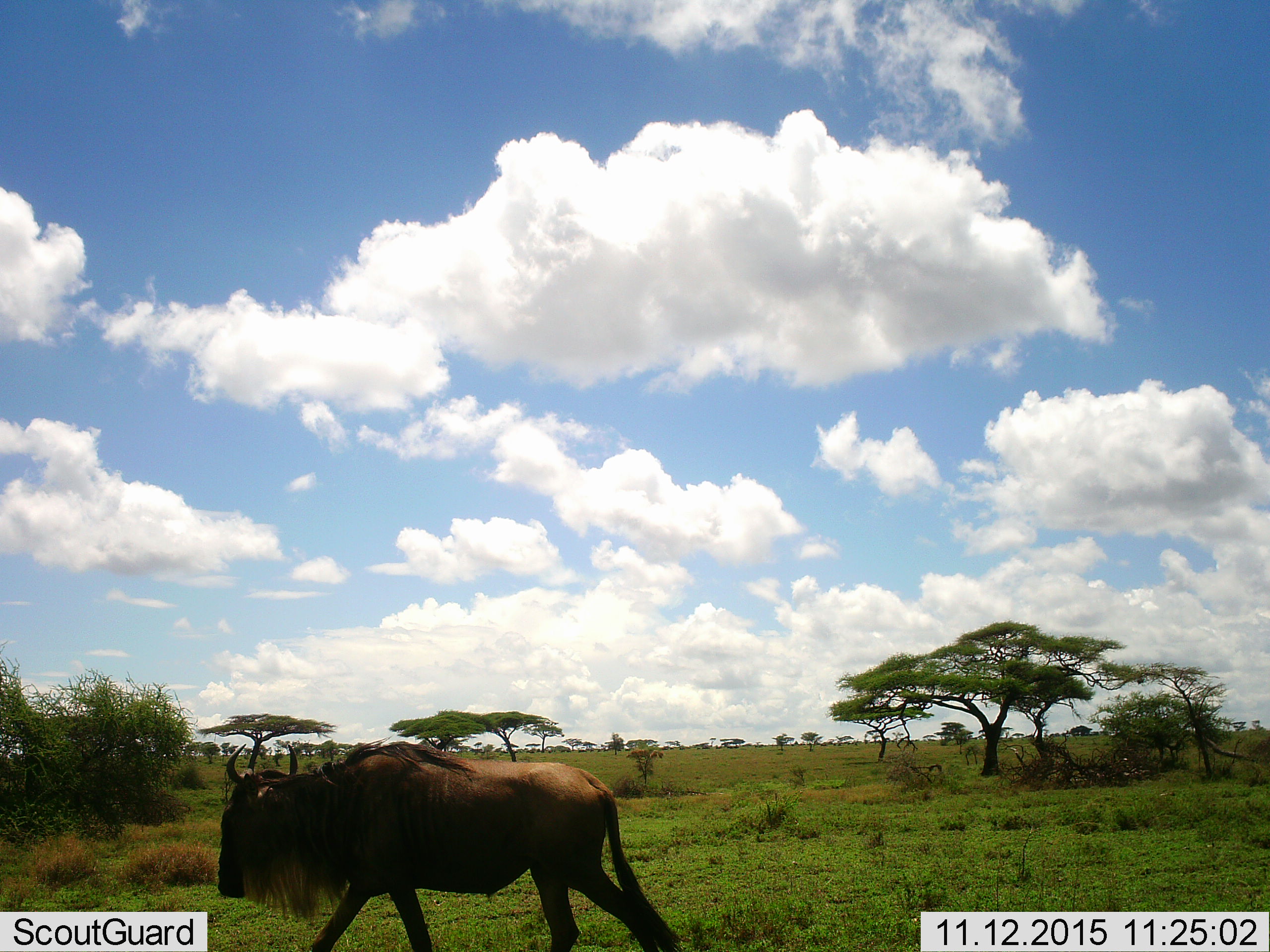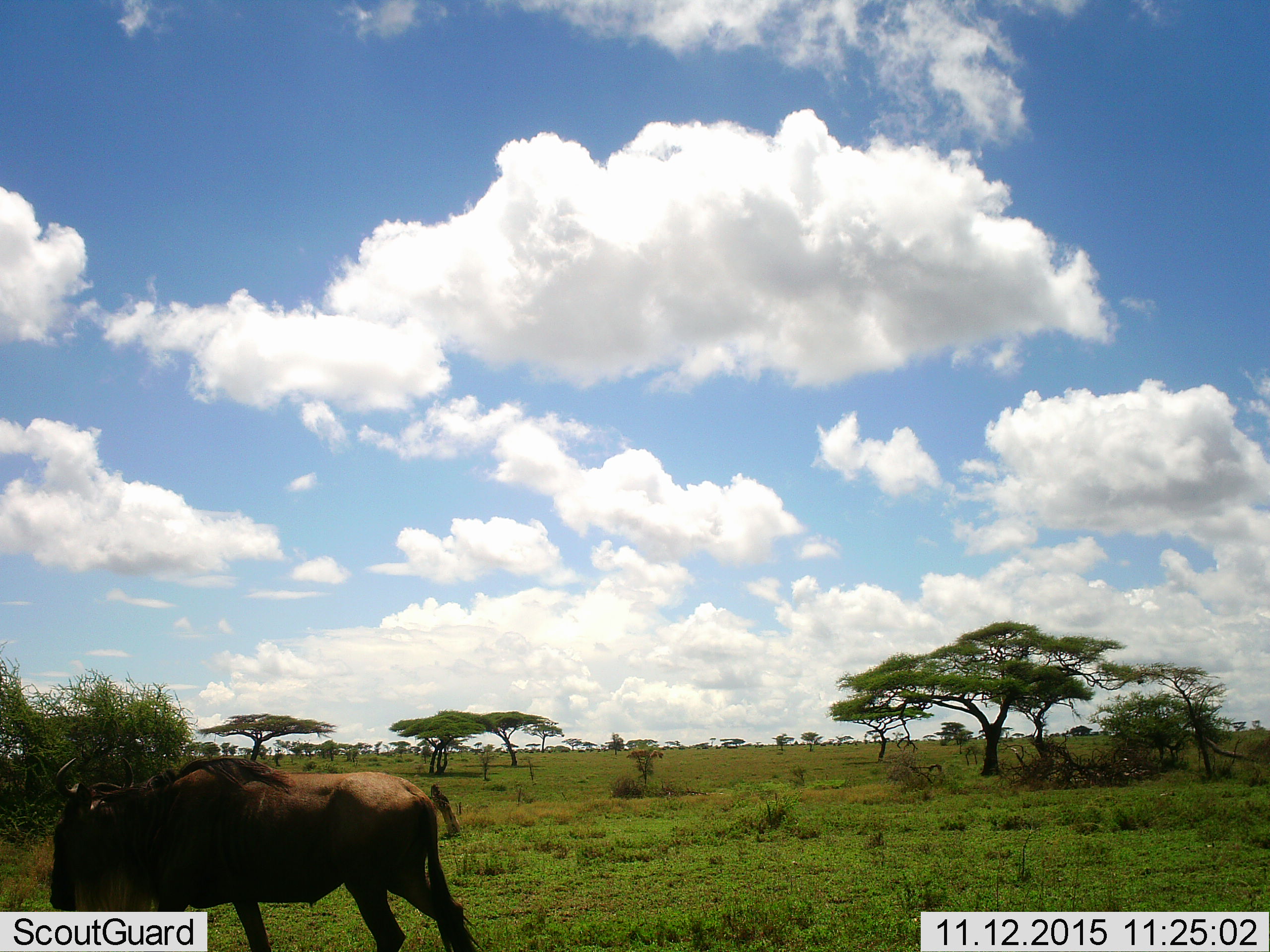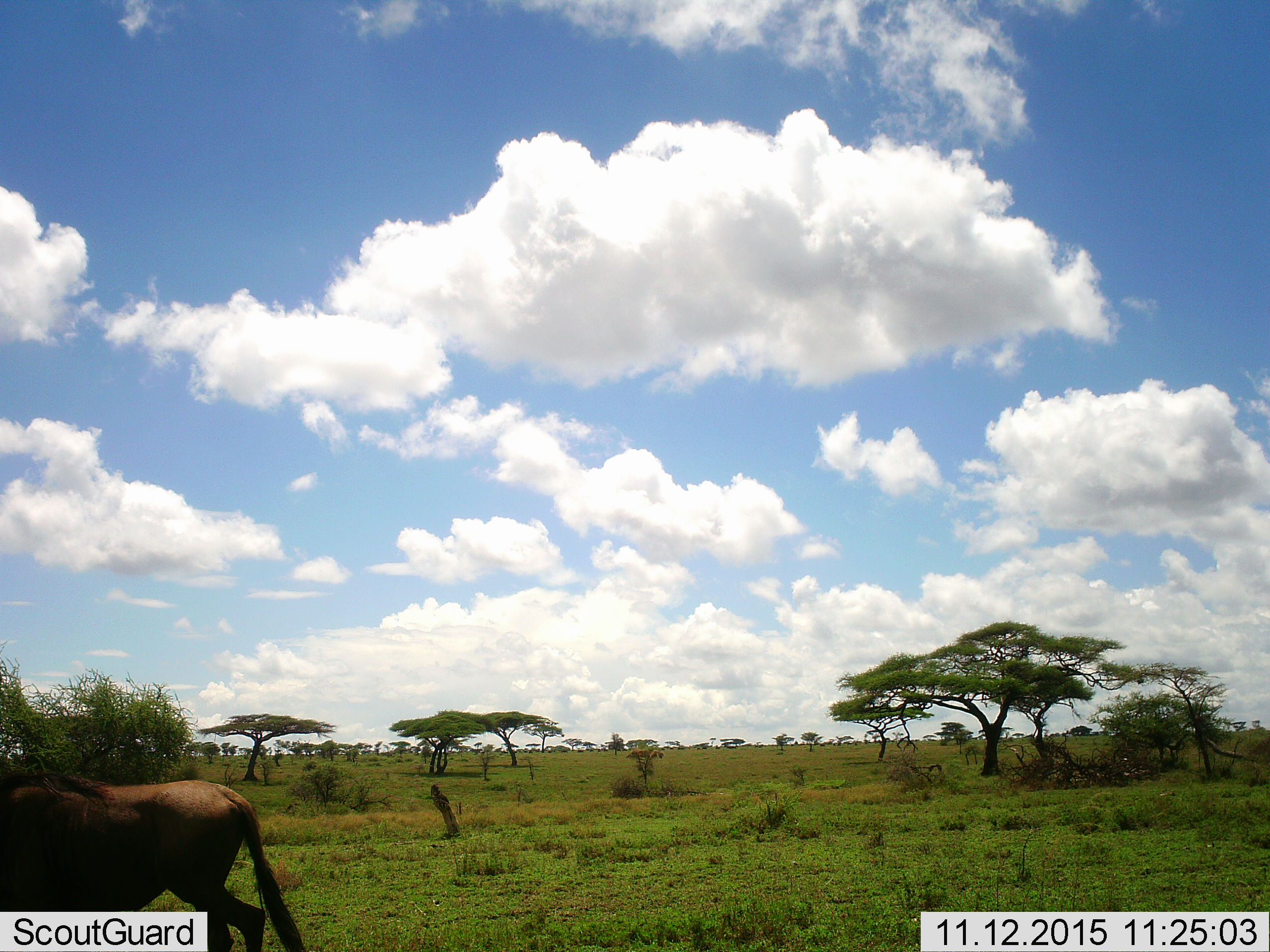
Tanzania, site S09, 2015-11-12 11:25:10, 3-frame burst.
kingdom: Animalia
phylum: Chordata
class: Mammalia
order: Artiodactyla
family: Bovidae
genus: Connochaetes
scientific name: Connochaetes taurinus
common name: blue wildebeest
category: wildebeest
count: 1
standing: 12%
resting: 0%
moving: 100%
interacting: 0%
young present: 0%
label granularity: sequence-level